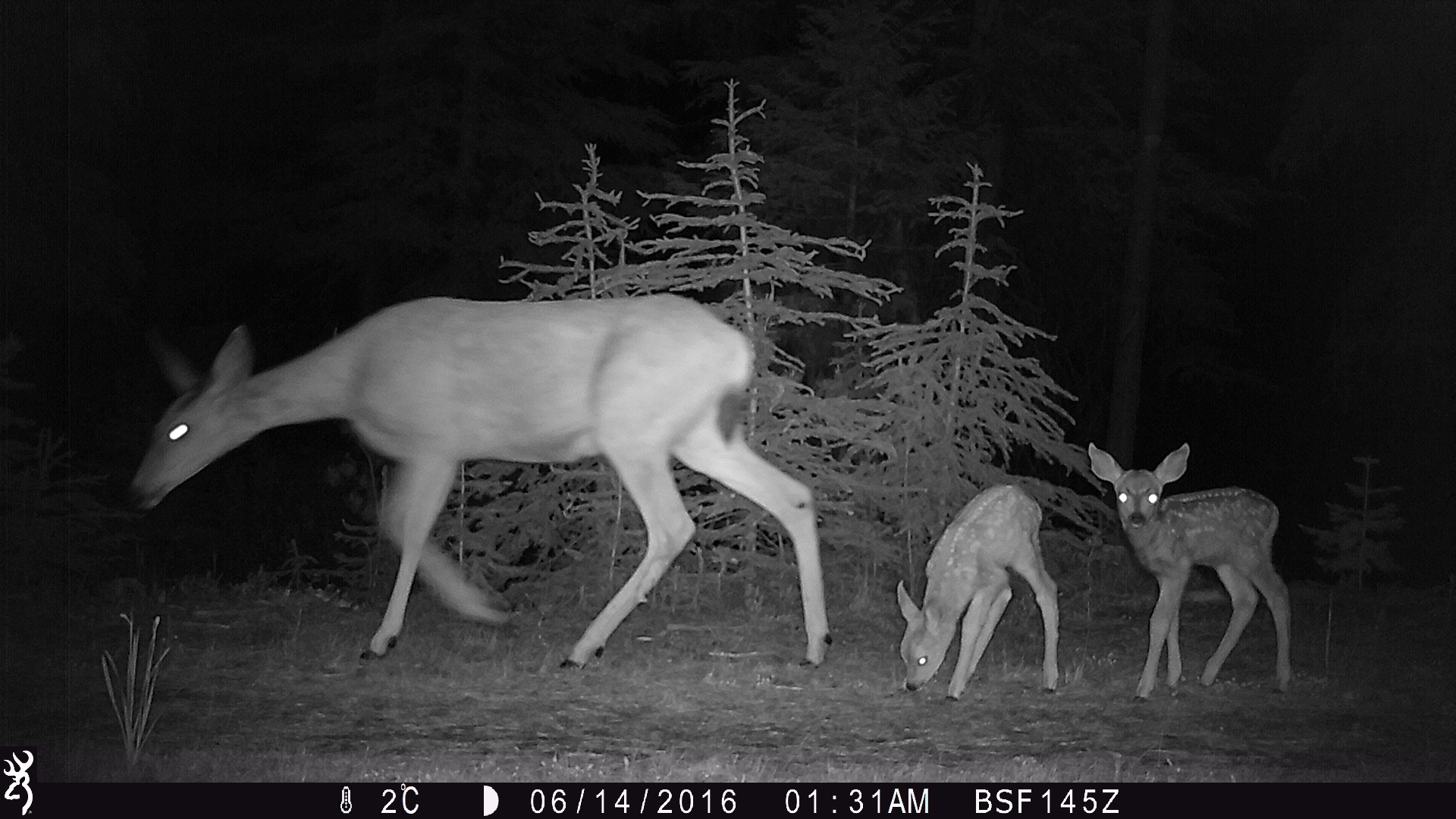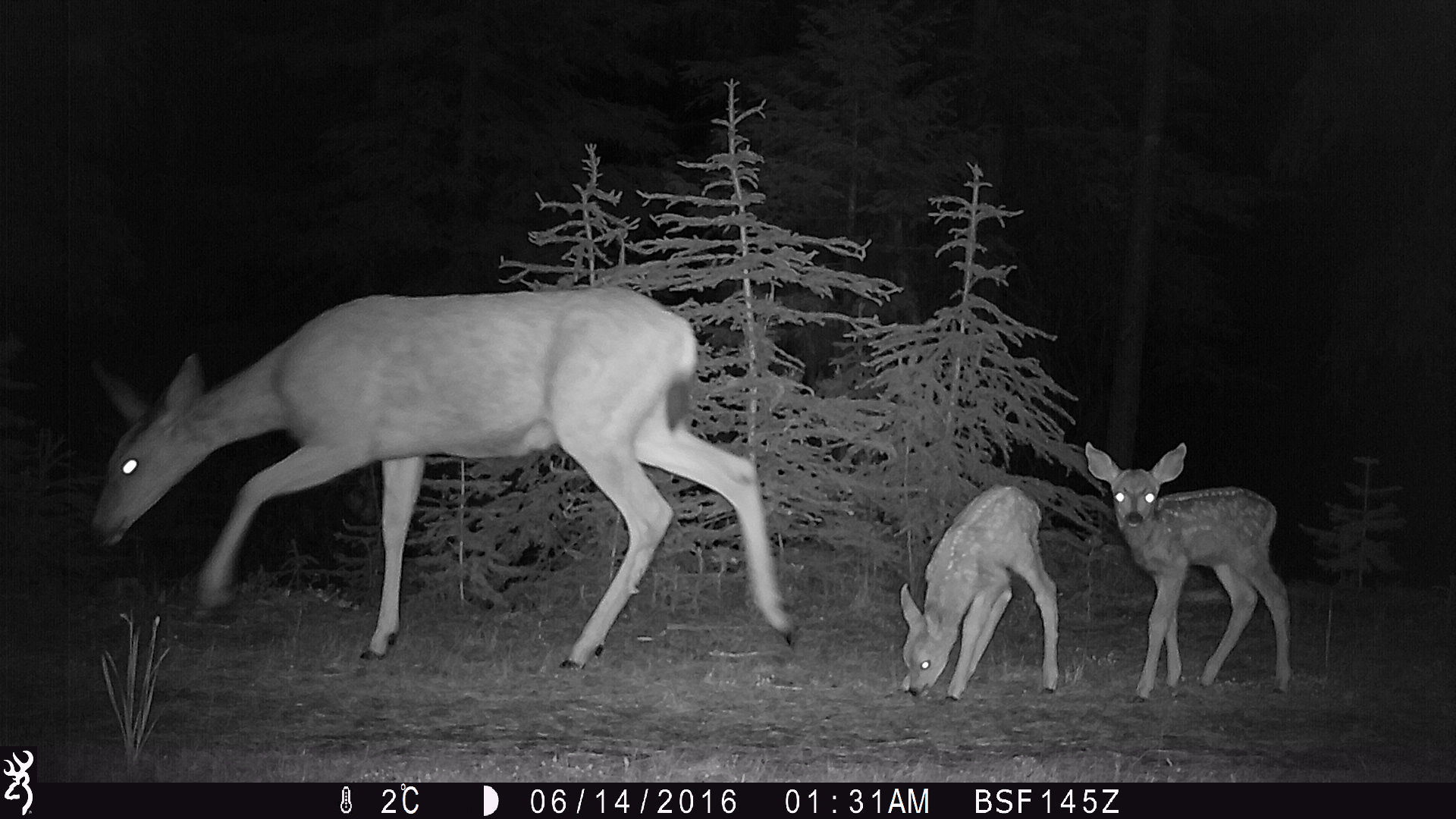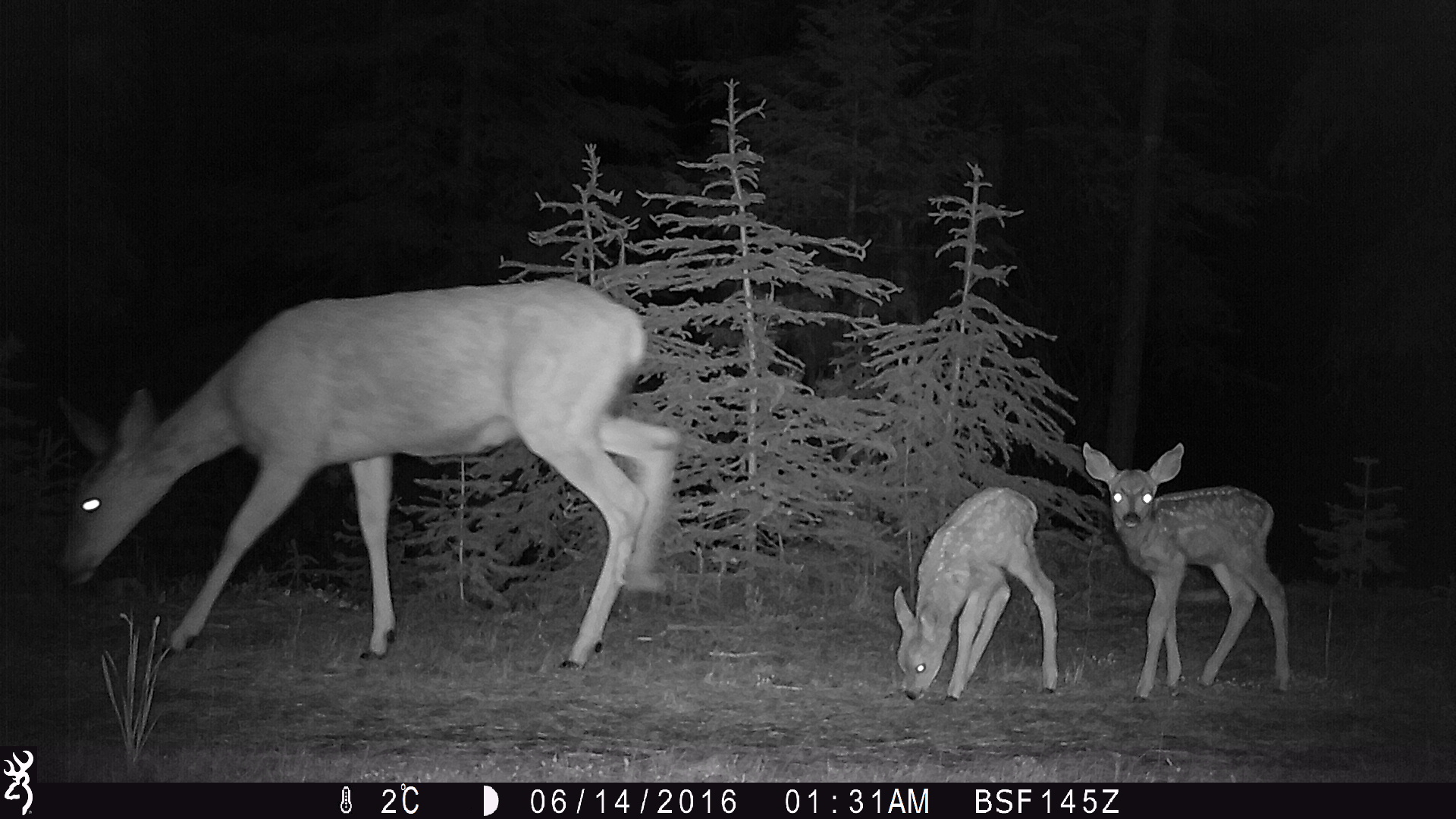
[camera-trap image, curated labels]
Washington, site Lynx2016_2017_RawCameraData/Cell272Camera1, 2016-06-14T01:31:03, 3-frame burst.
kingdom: Animalia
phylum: Chordata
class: Mammalia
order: Artiodactyla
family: Cervidae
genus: Odocoileus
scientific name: Odocoileus hemionus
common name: mule deer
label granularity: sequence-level